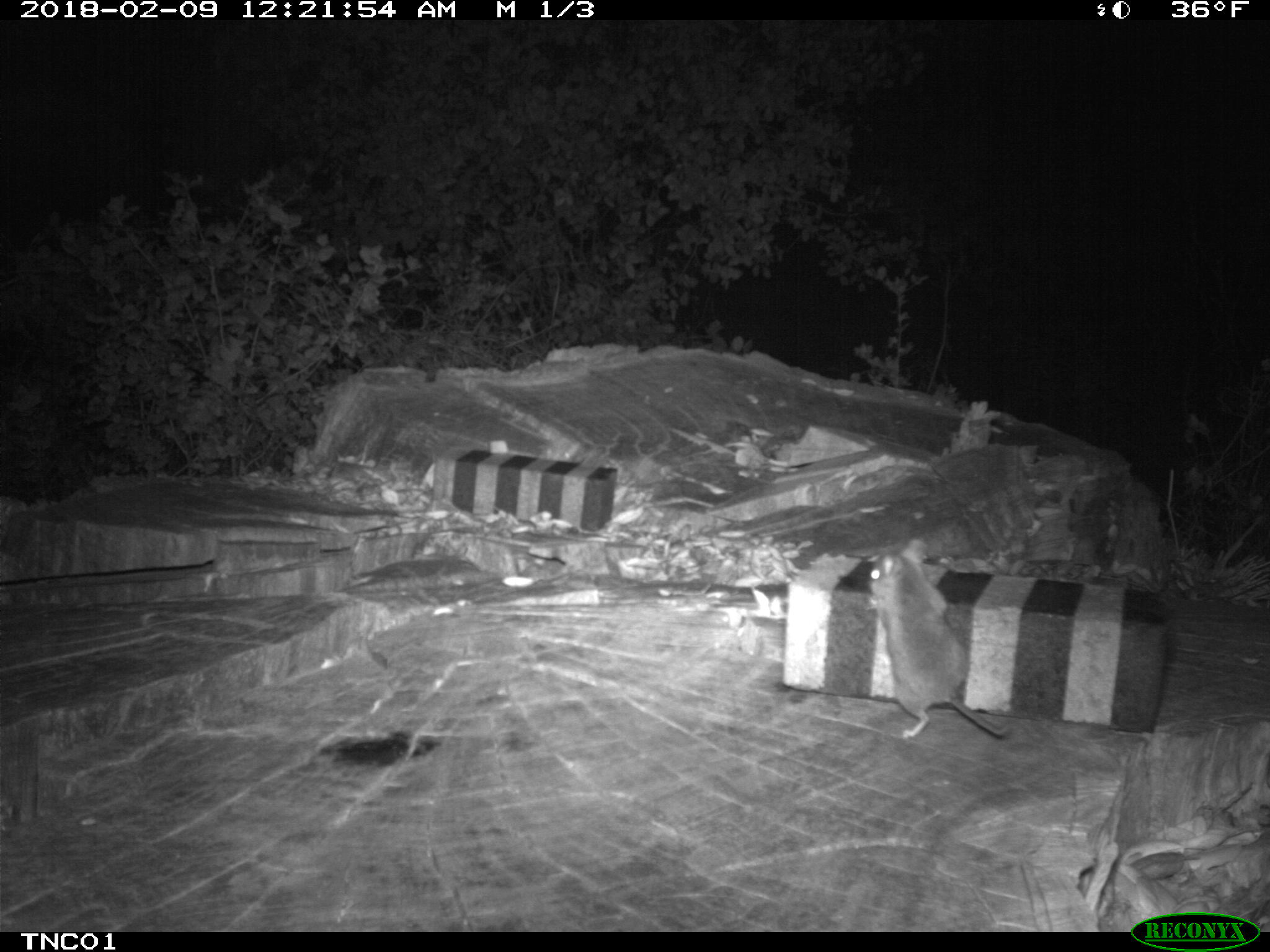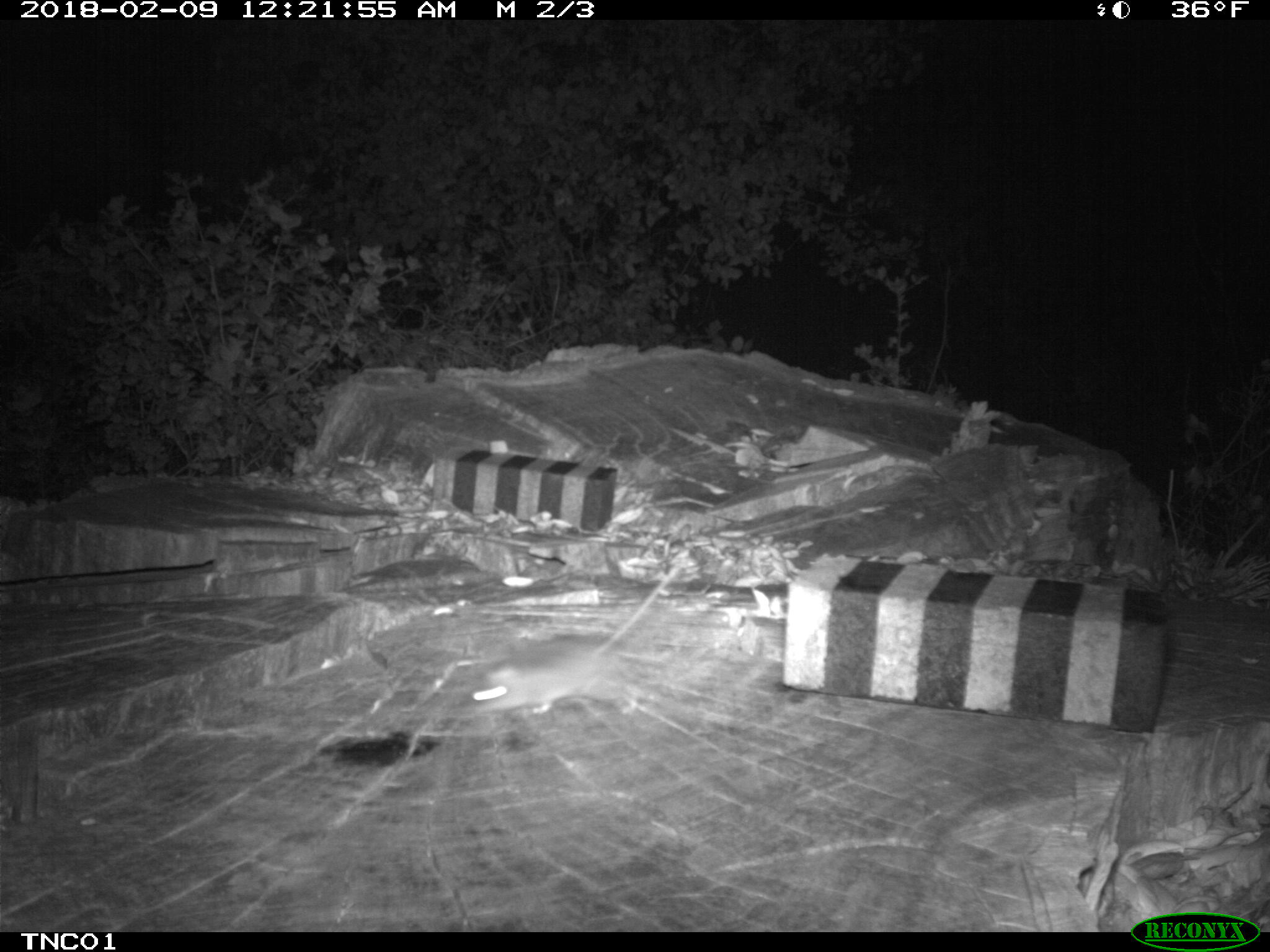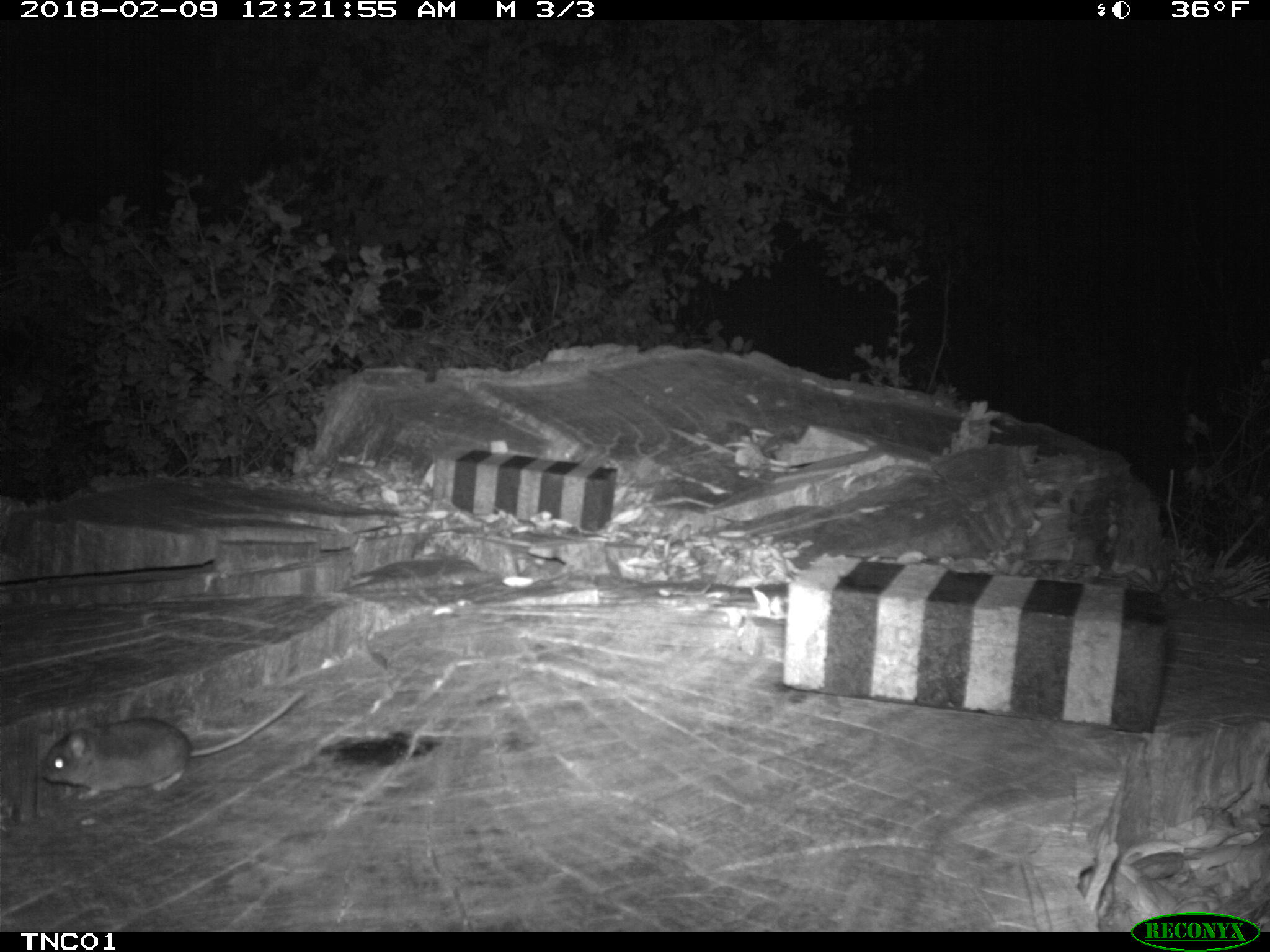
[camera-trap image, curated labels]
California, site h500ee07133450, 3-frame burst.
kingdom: Animalia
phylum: Chordata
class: Mammalia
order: Rodentia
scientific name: Rodentia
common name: rodent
Rodent (Rodentia).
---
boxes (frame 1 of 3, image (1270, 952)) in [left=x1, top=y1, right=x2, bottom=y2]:
rodent: [left=865, top=537, right=1011, bottom=740]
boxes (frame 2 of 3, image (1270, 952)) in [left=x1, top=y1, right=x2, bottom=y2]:
rodent: [left=464, top=565, right=678, bottom=714]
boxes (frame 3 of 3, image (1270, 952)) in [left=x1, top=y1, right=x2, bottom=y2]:
rodent: [left=38, top=686, right=308, bottom=801]